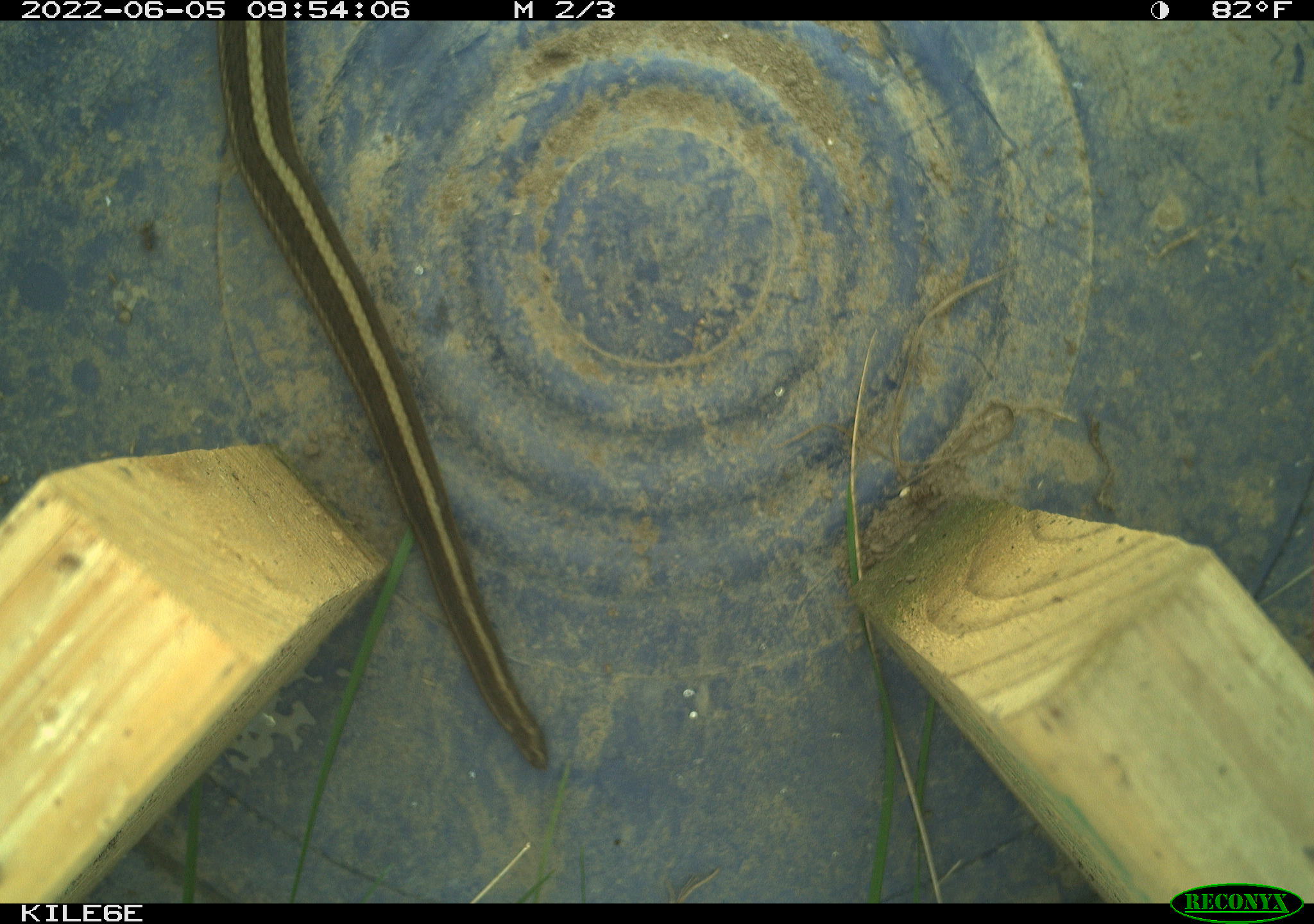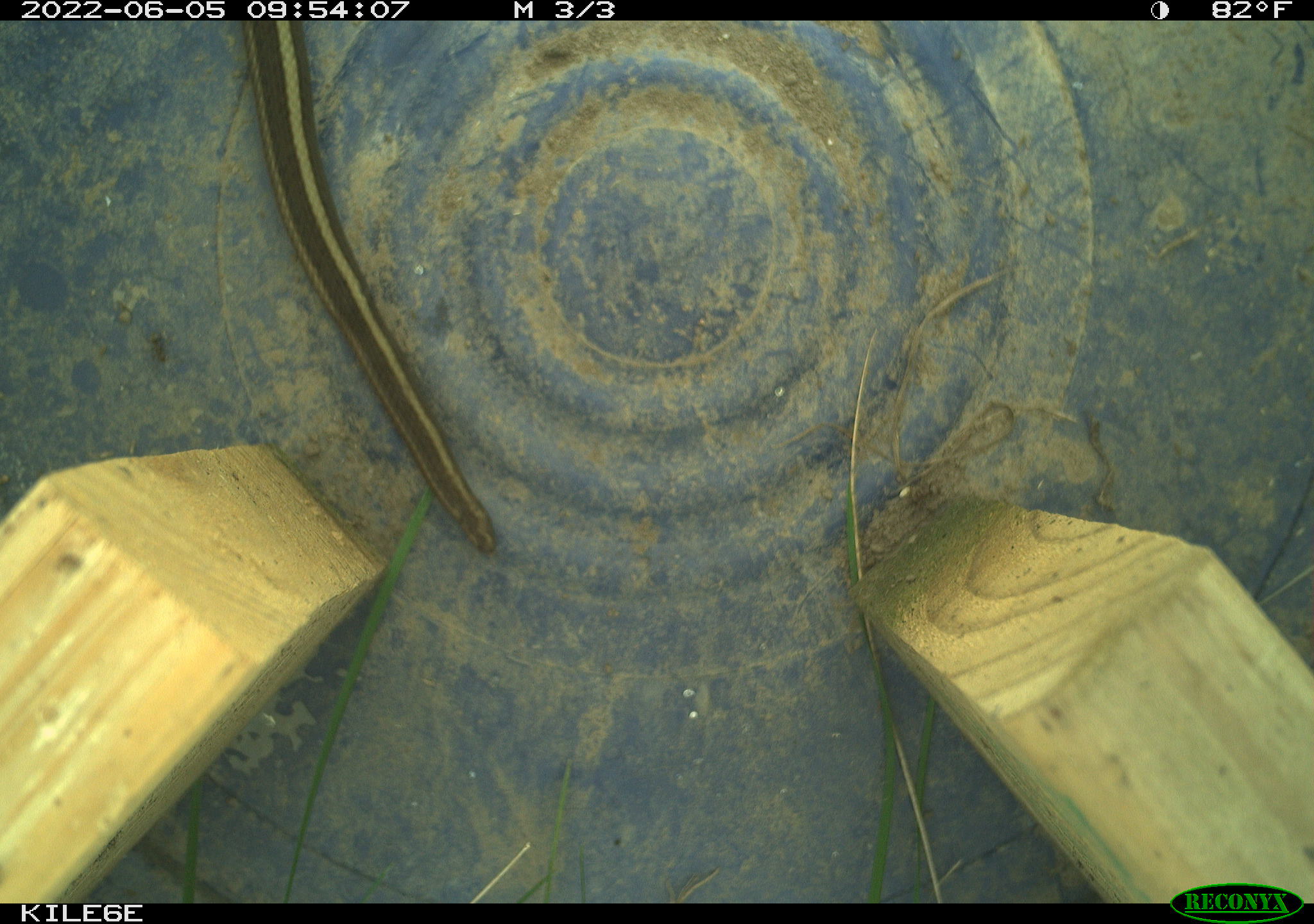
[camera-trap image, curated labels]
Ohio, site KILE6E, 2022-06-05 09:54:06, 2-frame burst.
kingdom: Animalia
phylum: Chordata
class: Reptilia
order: Squamata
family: Colubridae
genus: Thamnophis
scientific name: Thamnophis sirtalis sirtalis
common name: eastern gartersnake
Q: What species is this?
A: Eastern gartersnake (Thamnophis sirtalis sirtalis).